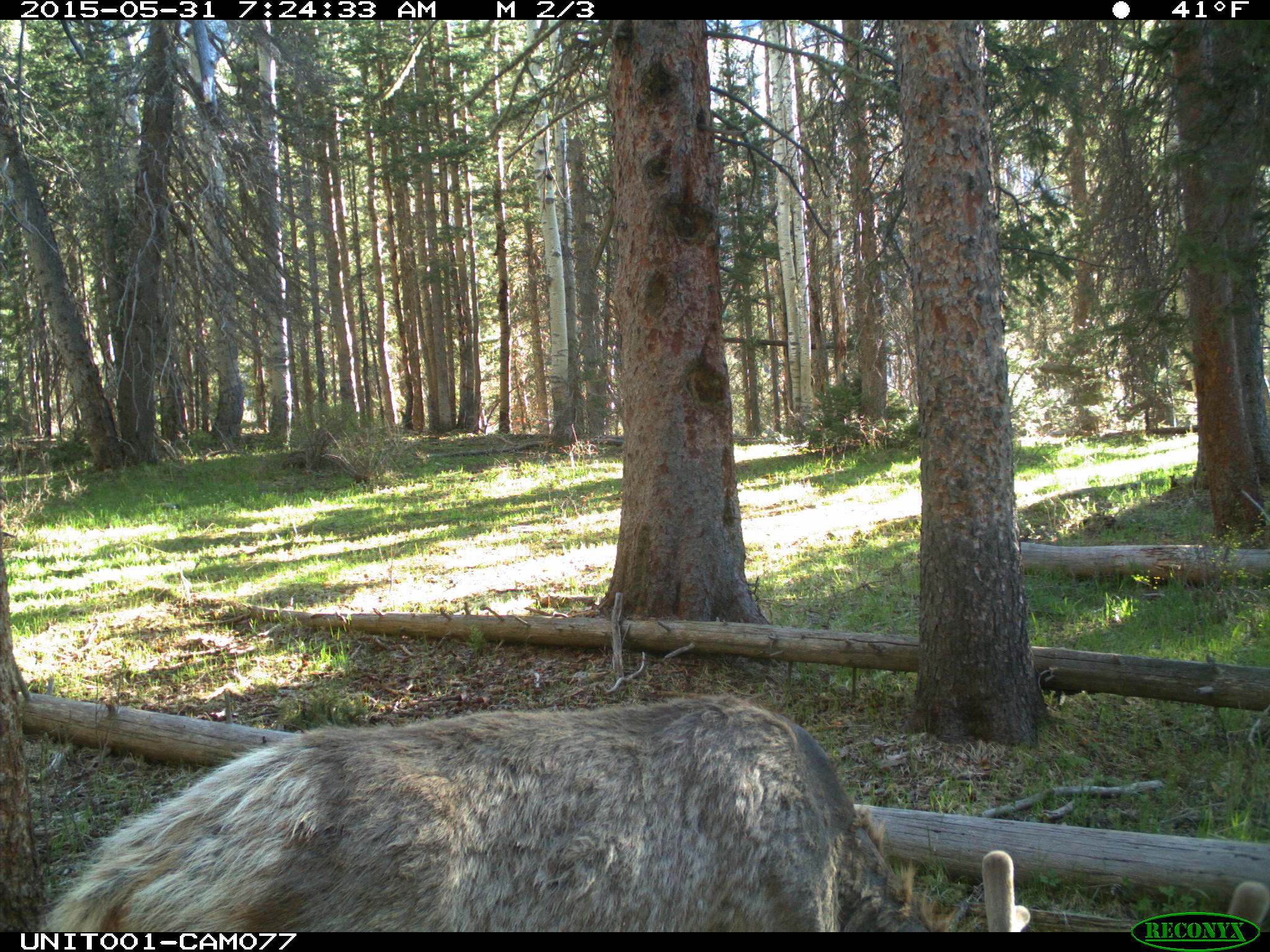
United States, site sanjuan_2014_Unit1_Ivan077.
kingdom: Animalia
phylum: Chordata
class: Mammalia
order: Artiodactyla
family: Cervidae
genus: Cervus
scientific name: Cervus elaphus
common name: red deer